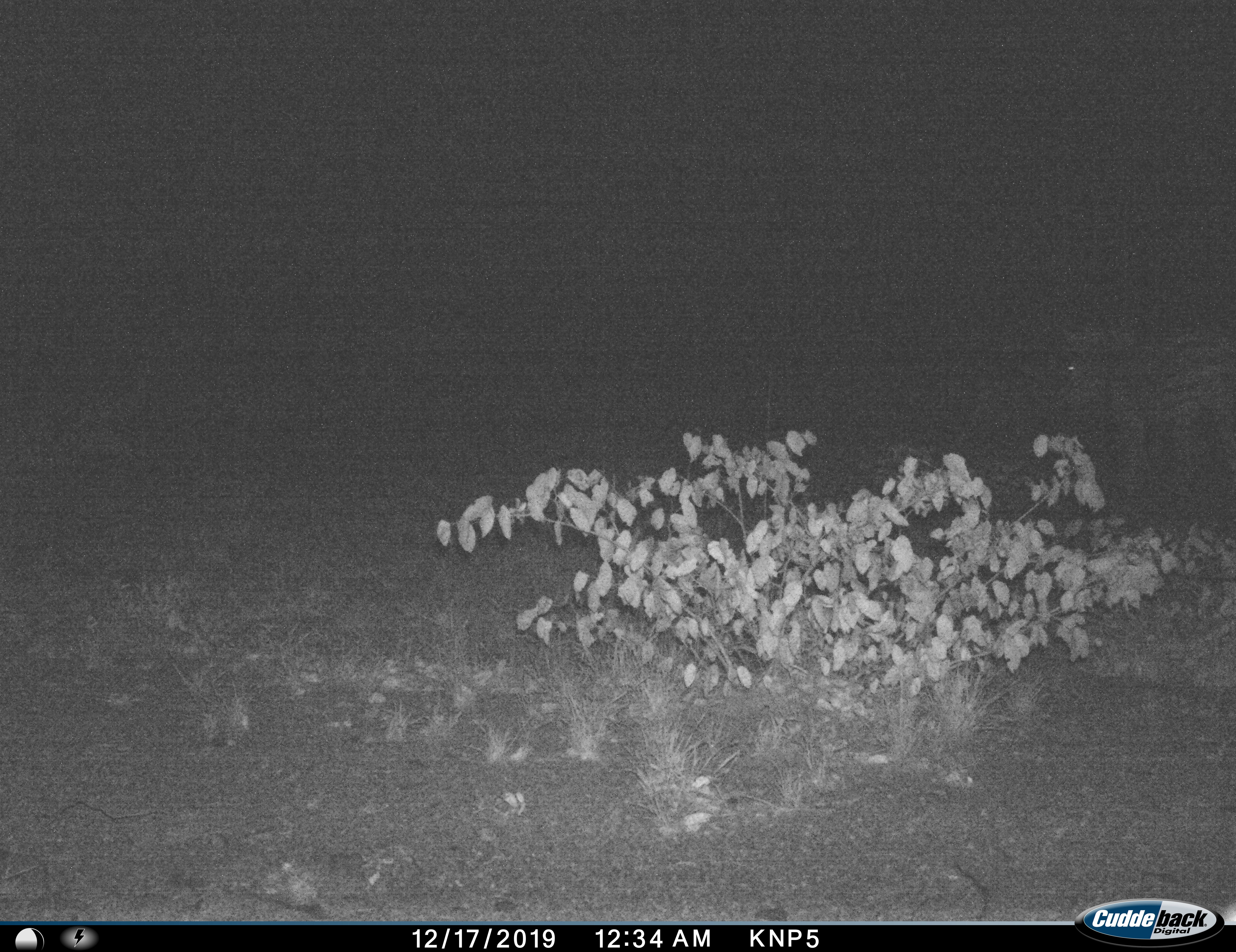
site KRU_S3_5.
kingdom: Animalia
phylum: Chordata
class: Mammalia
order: Perissodactyla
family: Equidae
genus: Equus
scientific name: Equus quagga burchellii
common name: burchell's zebra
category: zebraburchells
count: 1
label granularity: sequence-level